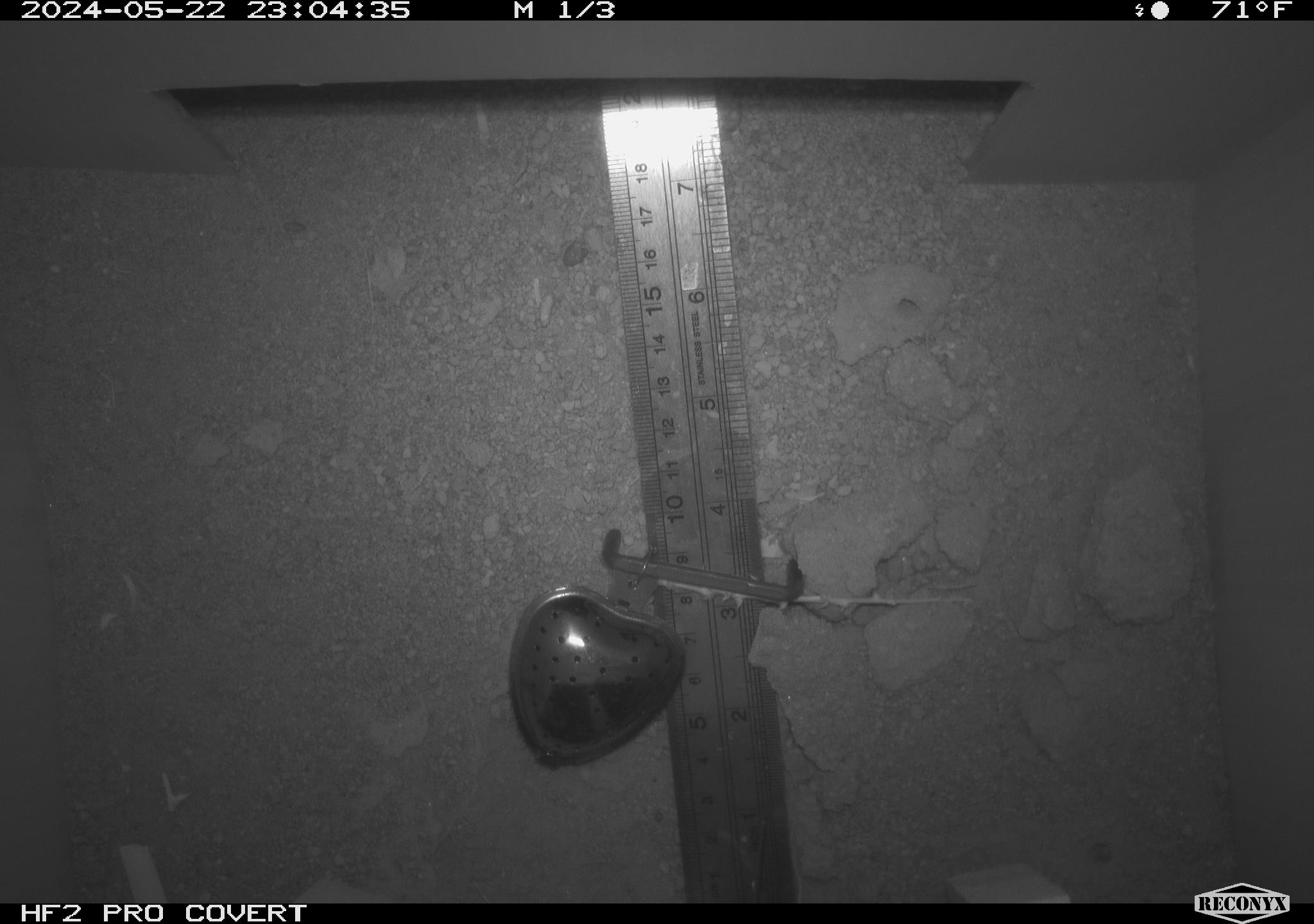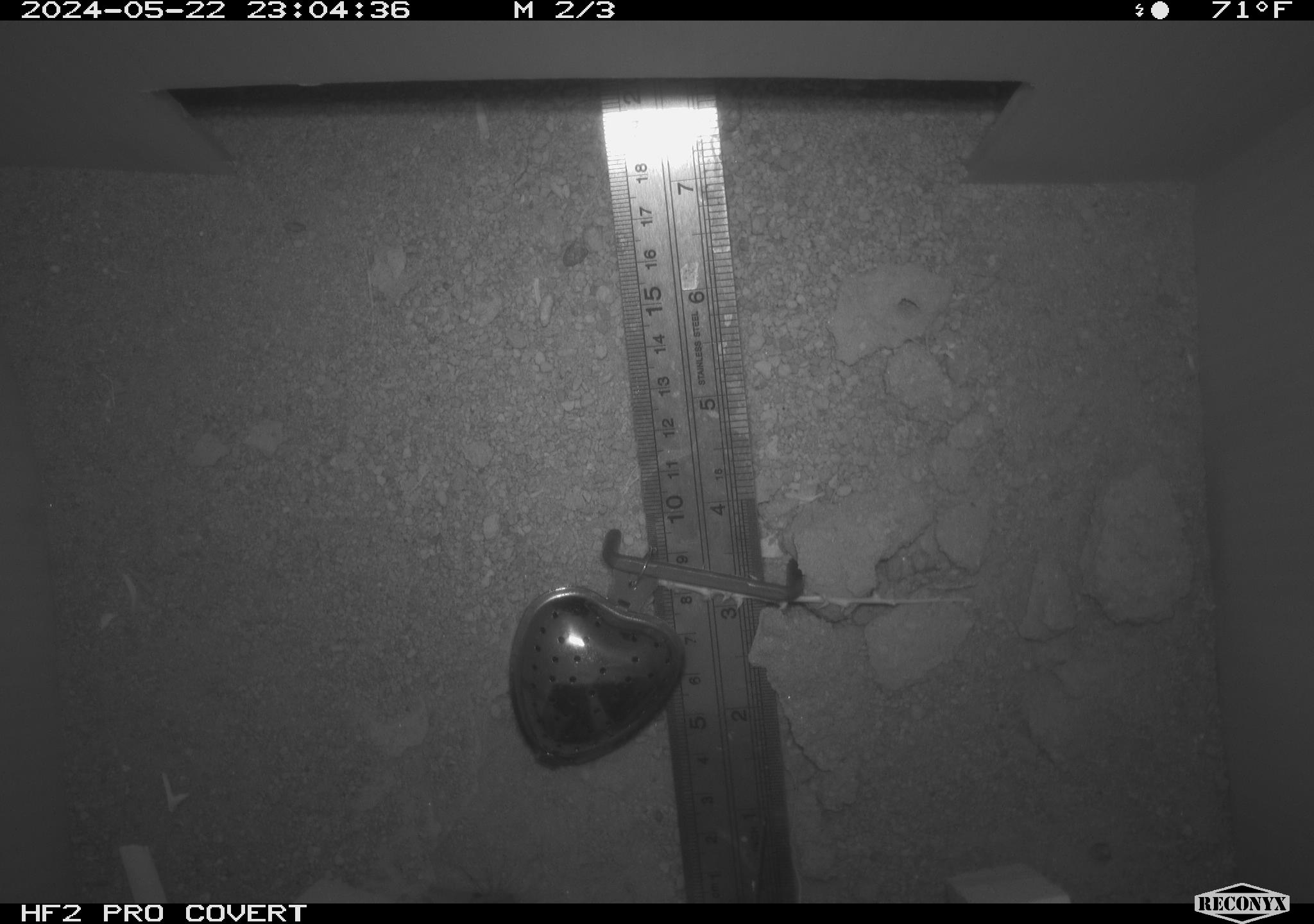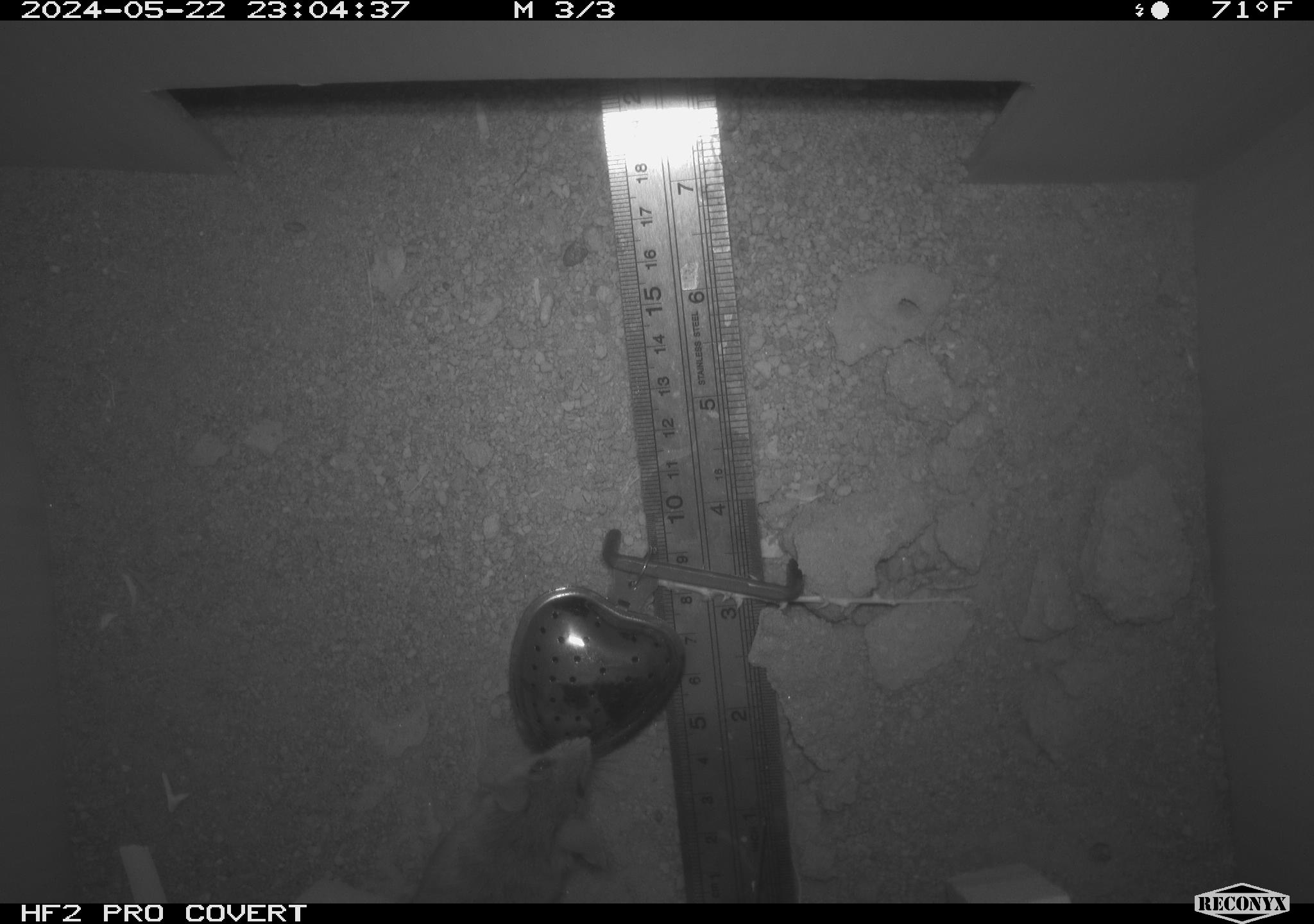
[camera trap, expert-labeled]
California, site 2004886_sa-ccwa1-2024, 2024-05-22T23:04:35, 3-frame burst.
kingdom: Animalia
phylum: Chordata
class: Mammalia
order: Rodentia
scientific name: Rodentia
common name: mouse species